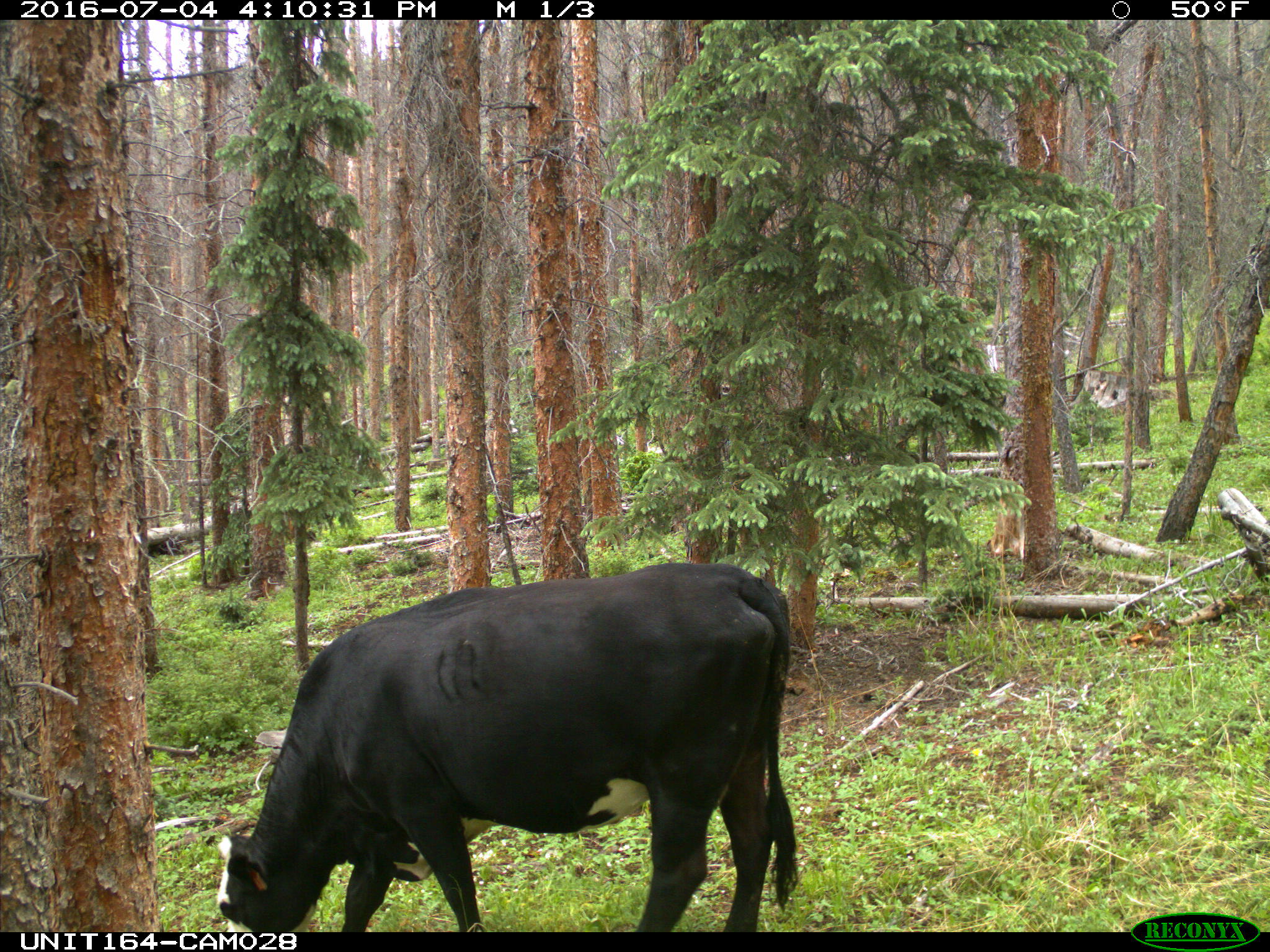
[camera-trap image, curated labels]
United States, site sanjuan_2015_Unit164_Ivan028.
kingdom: Animalia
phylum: Chordata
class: Mammalia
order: Artiodactyla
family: Bovidae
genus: Bos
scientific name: Bos taurus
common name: domestic cow